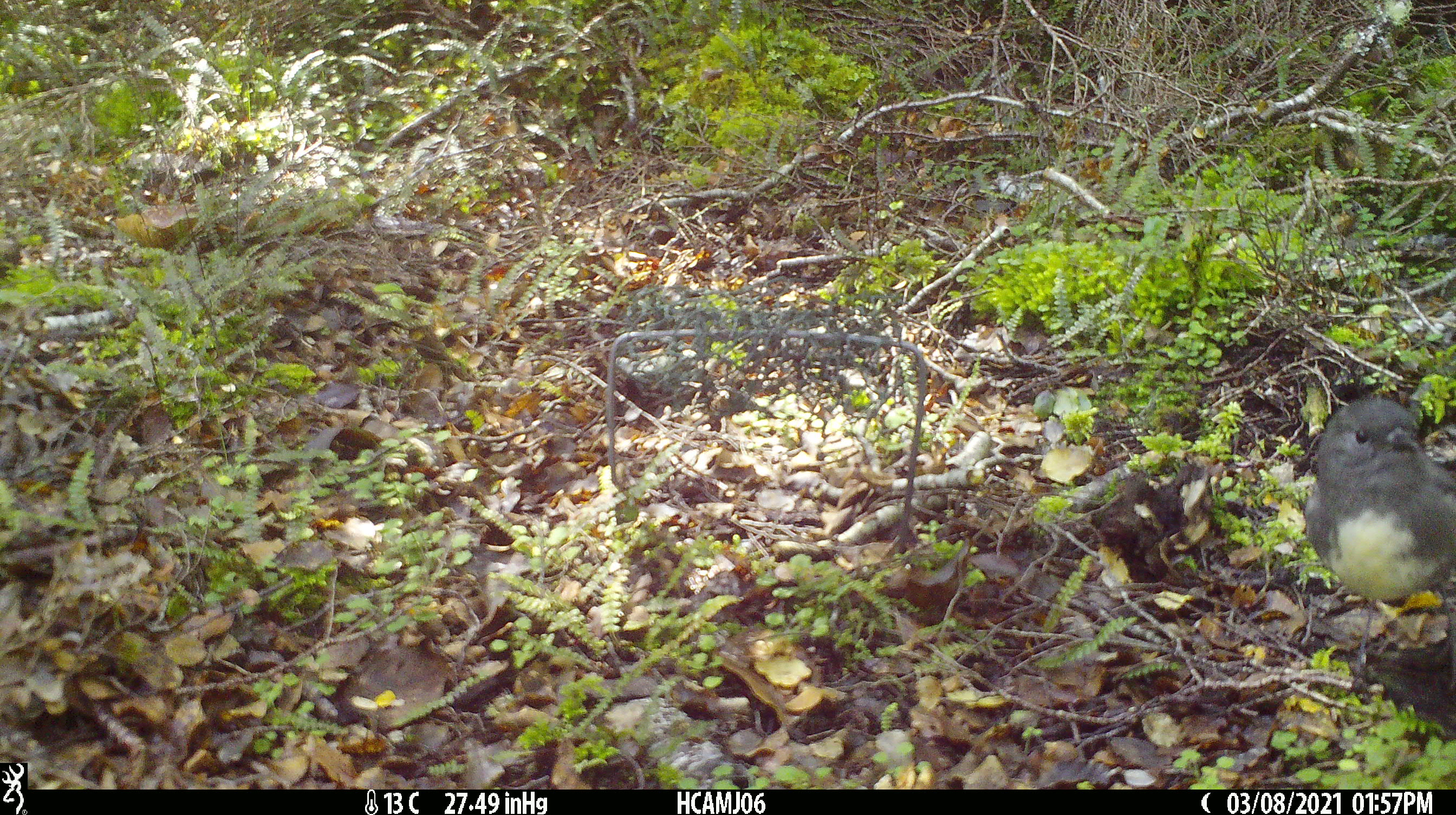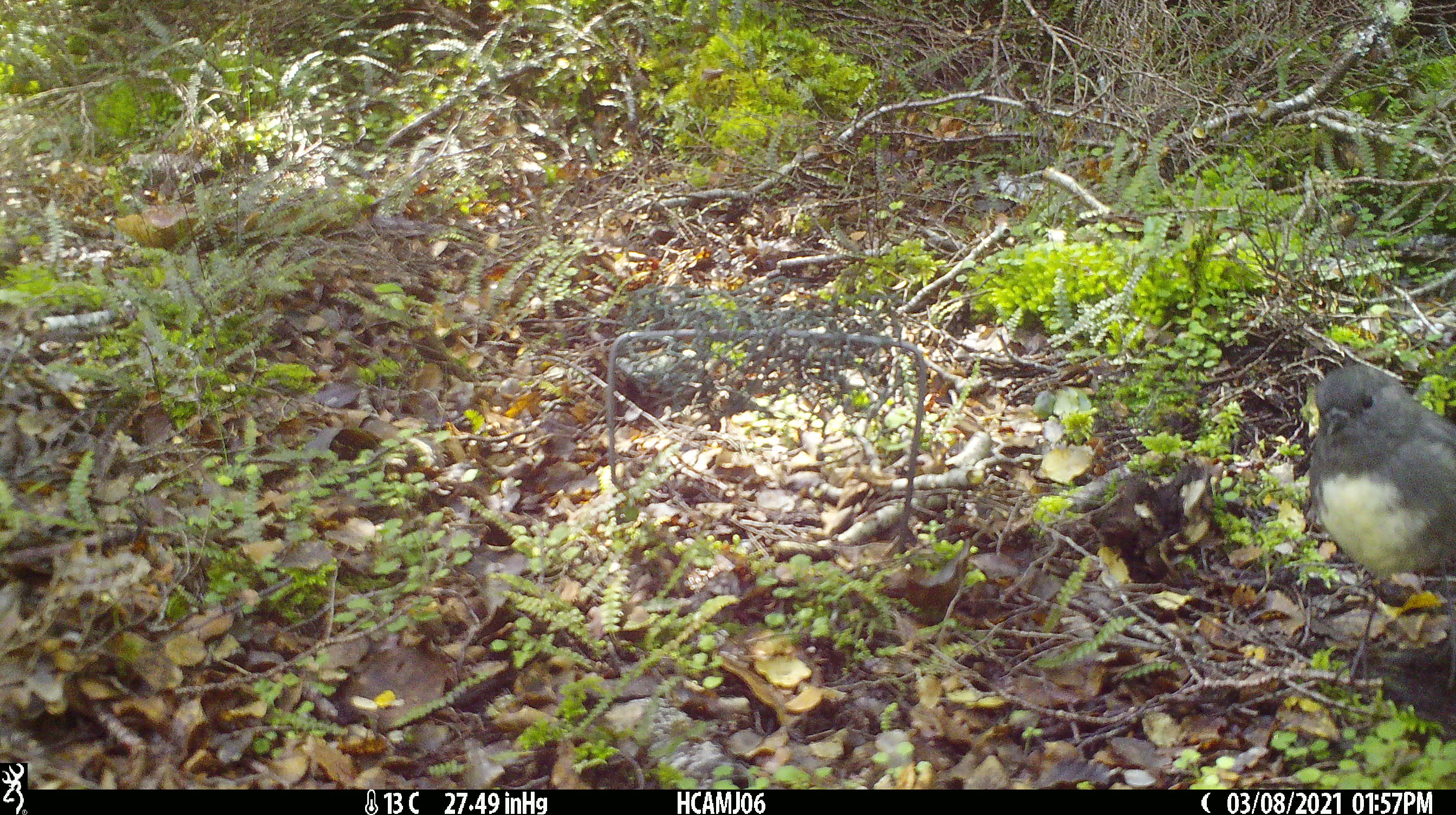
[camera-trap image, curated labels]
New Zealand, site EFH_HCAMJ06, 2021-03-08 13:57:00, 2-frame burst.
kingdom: Animalia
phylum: Chordata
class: Aves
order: Passeriformes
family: Petroicidae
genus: Petroica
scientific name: Petroica australis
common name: new zealand robin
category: robin